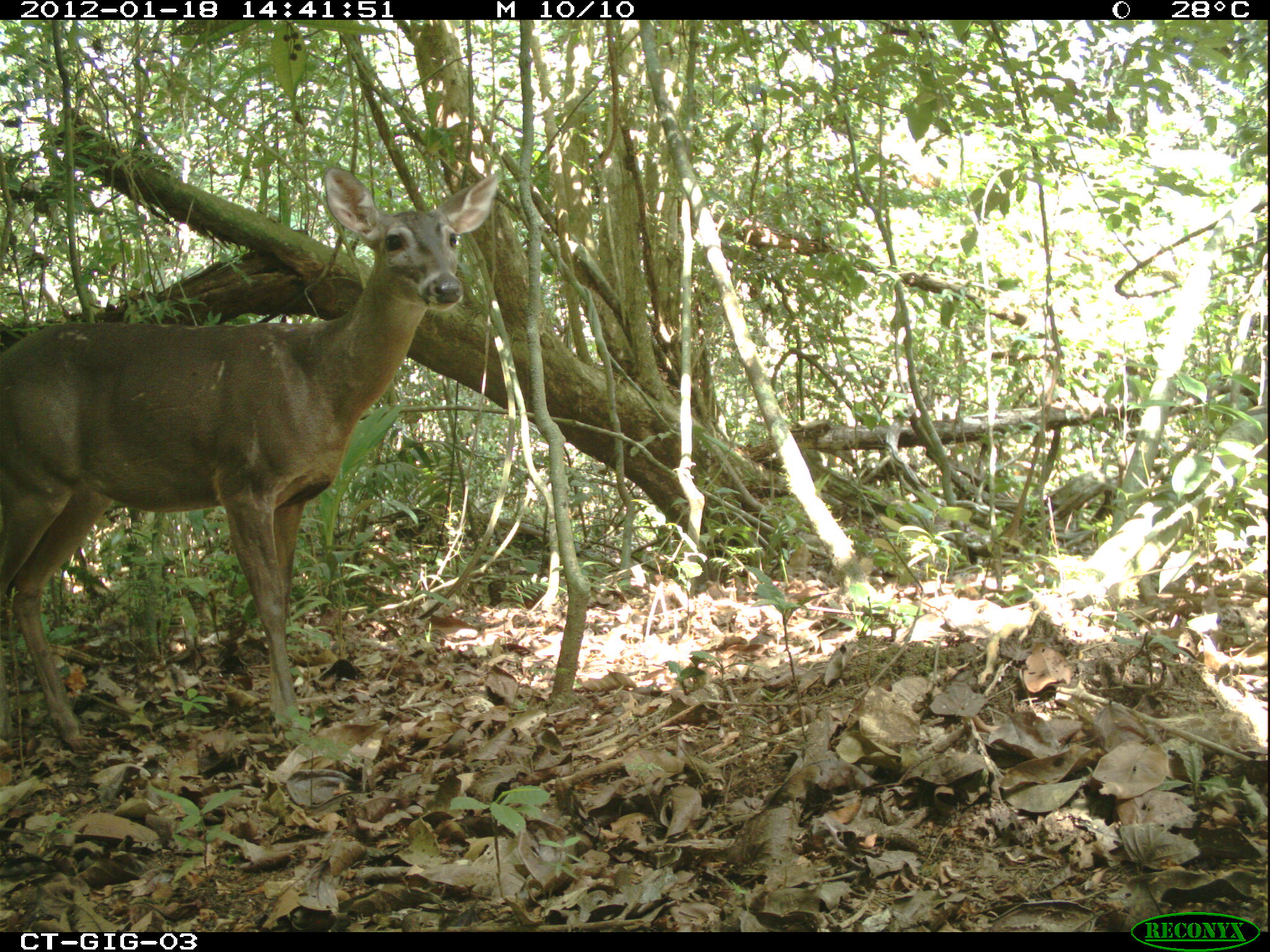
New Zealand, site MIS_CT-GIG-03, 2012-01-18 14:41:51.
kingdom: Animalia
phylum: Chordata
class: Mammalia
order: Artiodactyla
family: Cervidae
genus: Odocoileus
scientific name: Odocoileus virginianus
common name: white-tailed deer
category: white tailed deer